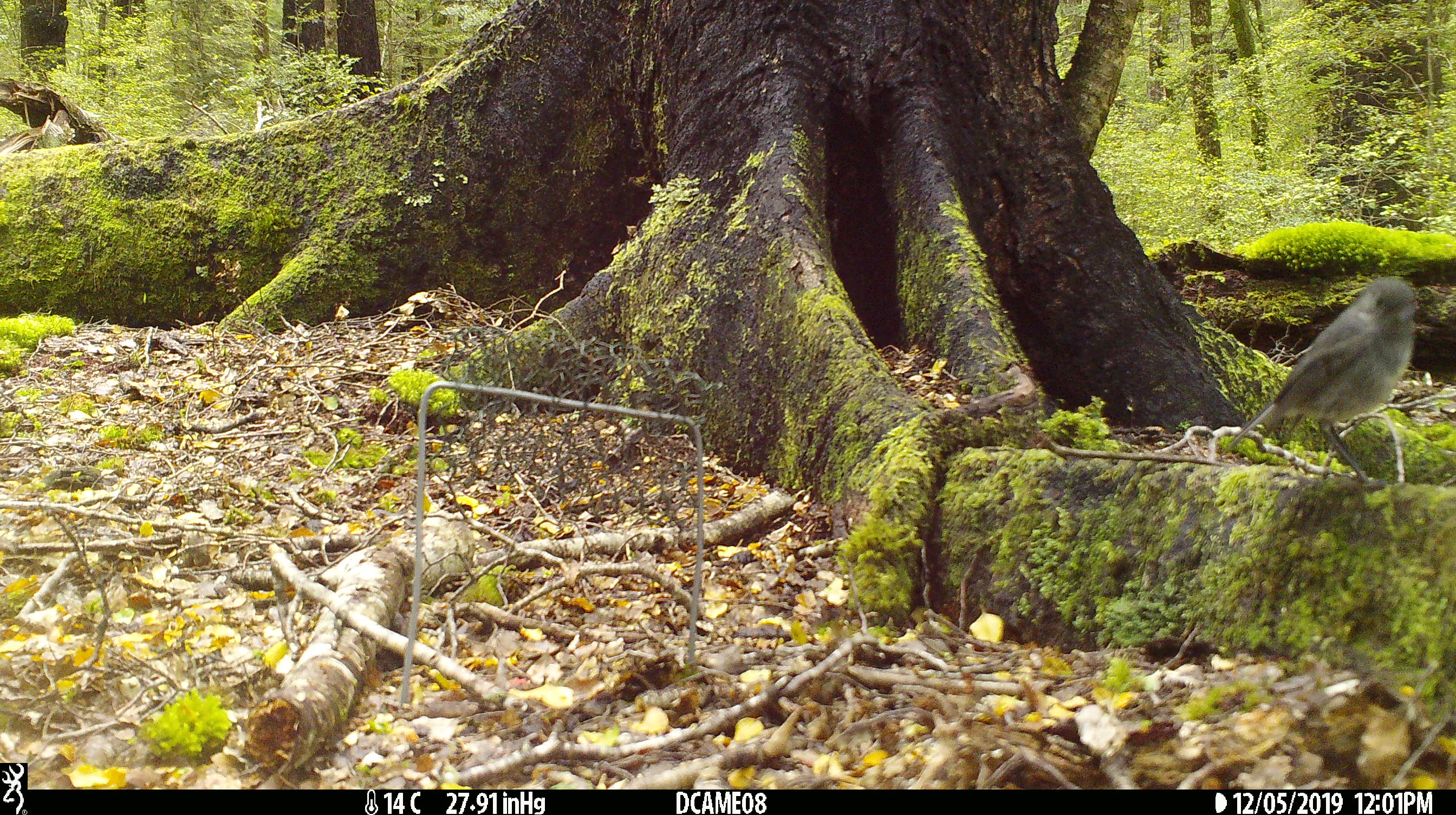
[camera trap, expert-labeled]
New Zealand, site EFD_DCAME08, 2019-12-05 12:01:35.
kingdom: Animalia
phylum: Chordata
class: Aves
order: Passeriformes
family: Petroicidae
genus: Petroica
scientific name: Petroica australis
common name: new zealand robin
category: robin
Robin (new zealand robin) (Petroica australis).